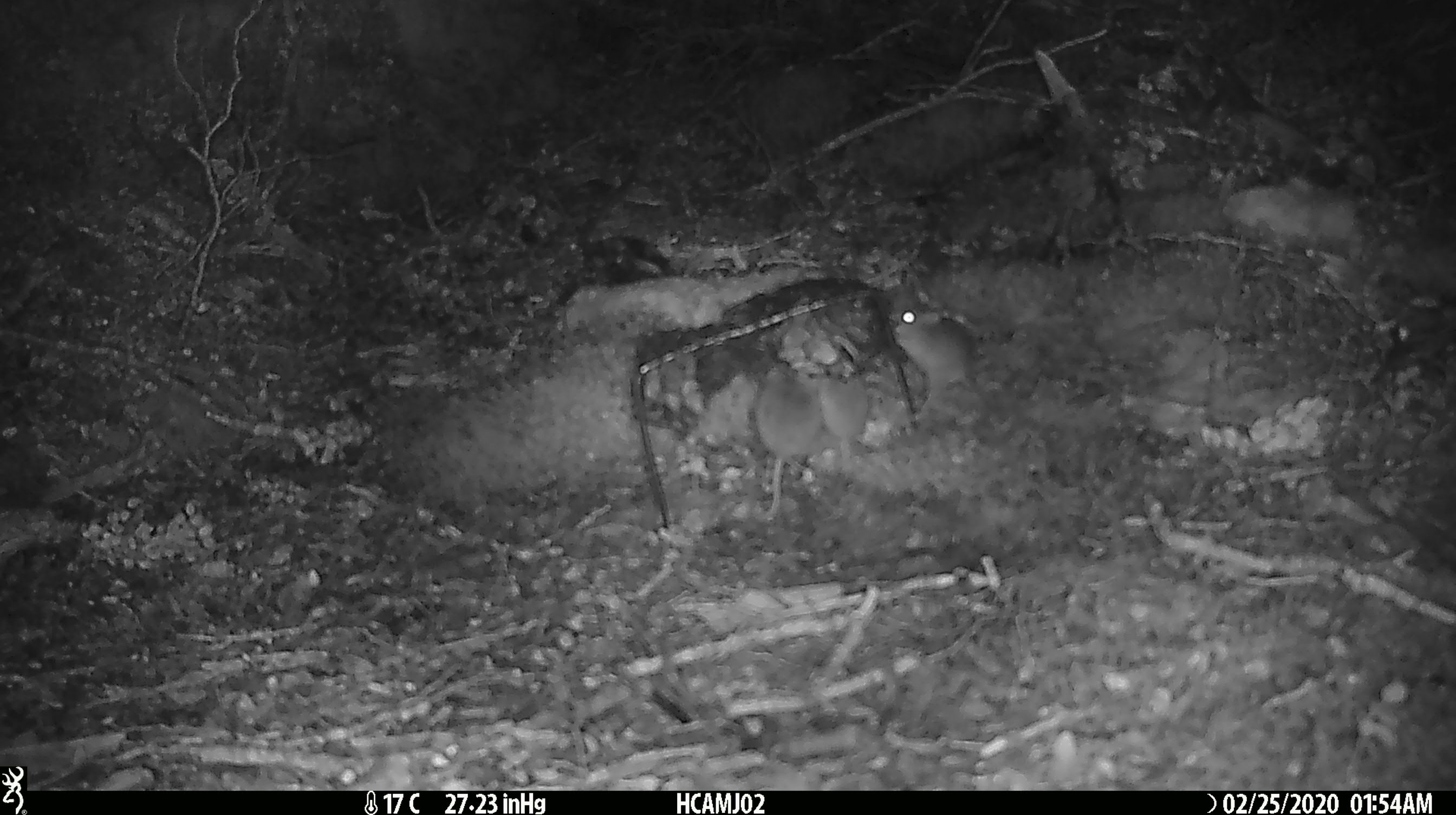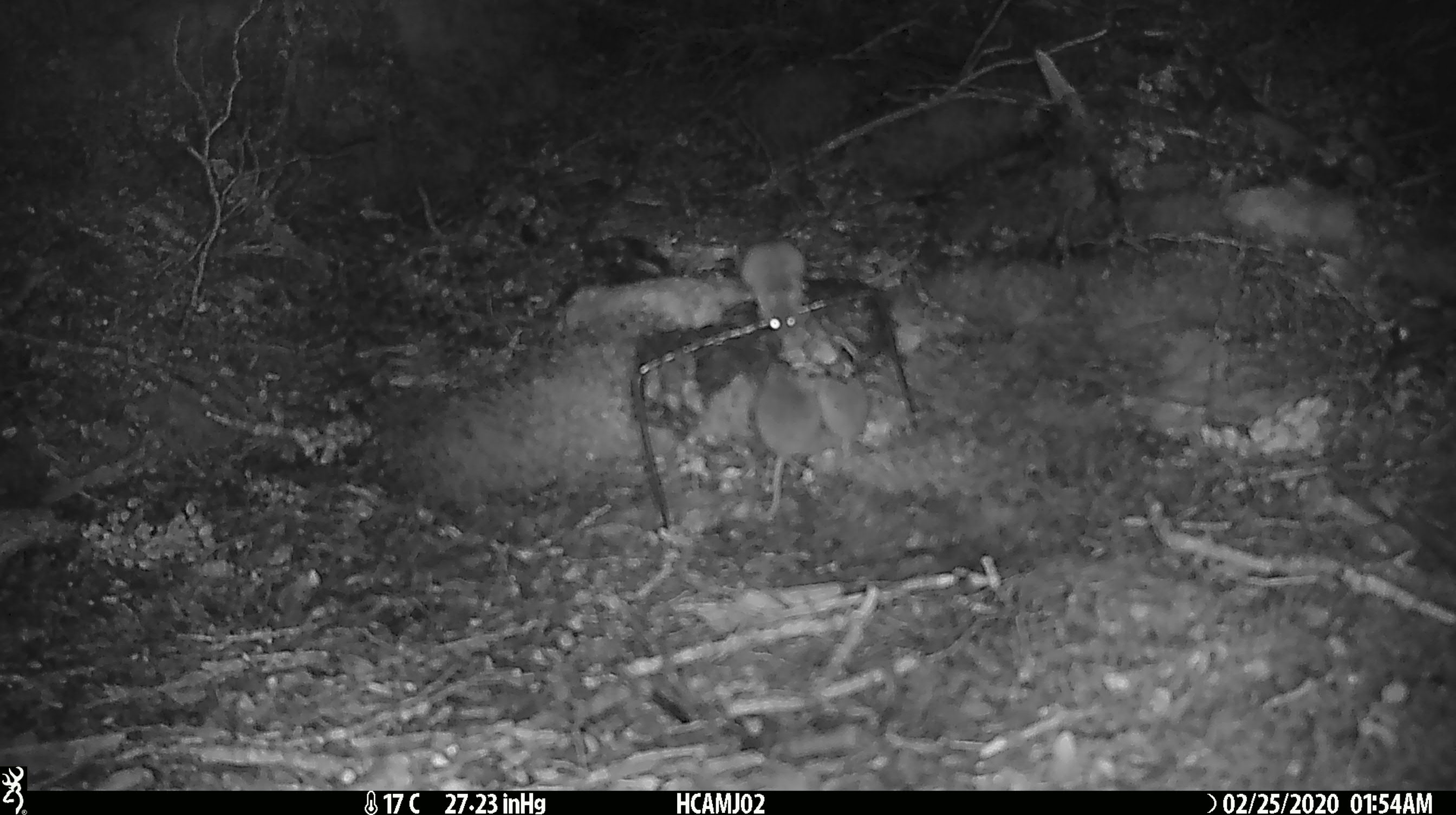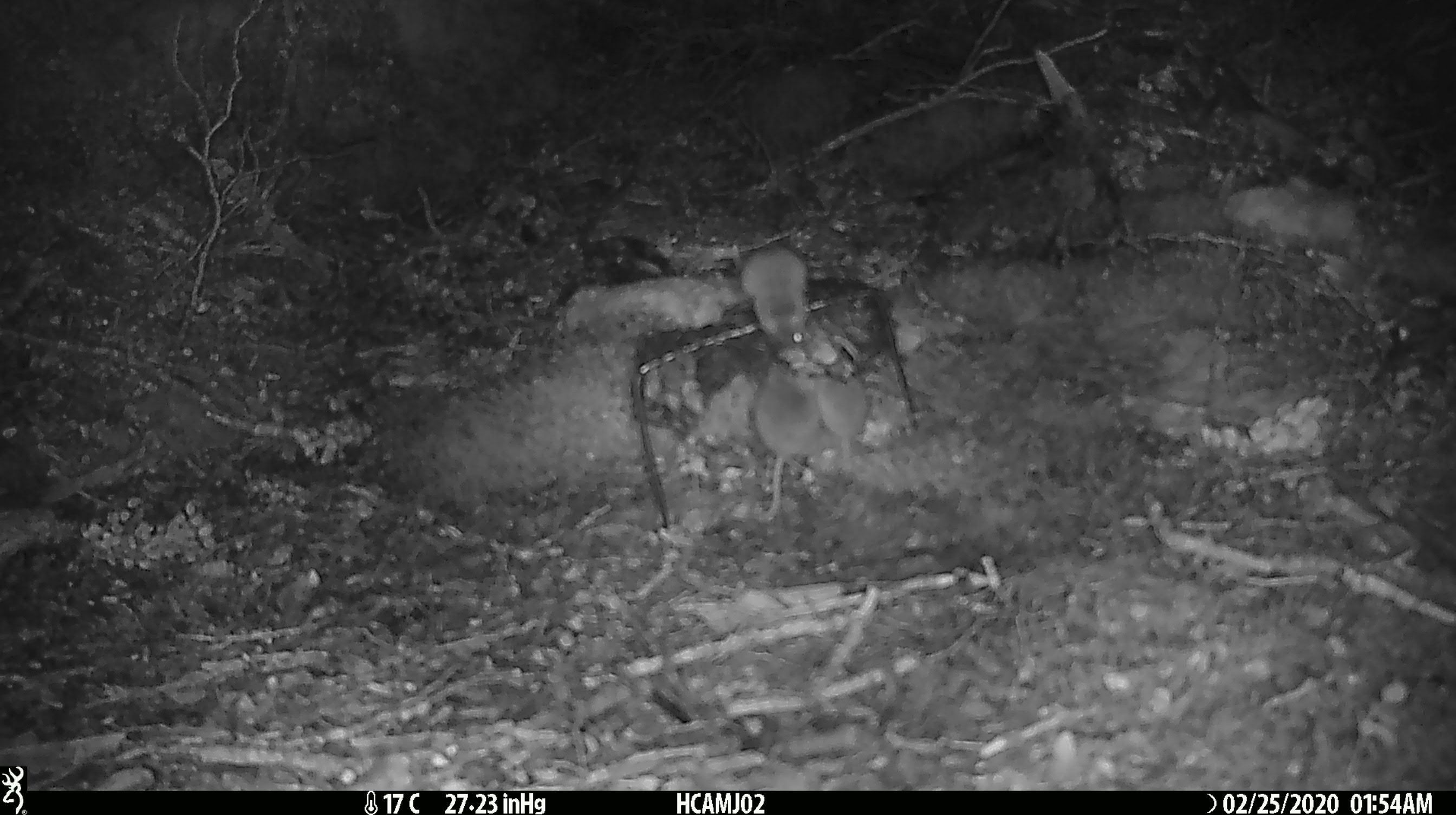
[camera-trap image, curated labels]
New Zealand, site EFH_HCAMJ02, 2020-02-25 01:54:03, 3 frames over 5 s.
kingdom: Animalia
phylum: Chordata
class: Mammalia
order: Rodentia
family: Muridae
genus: Mus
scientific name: Mus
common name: mouse